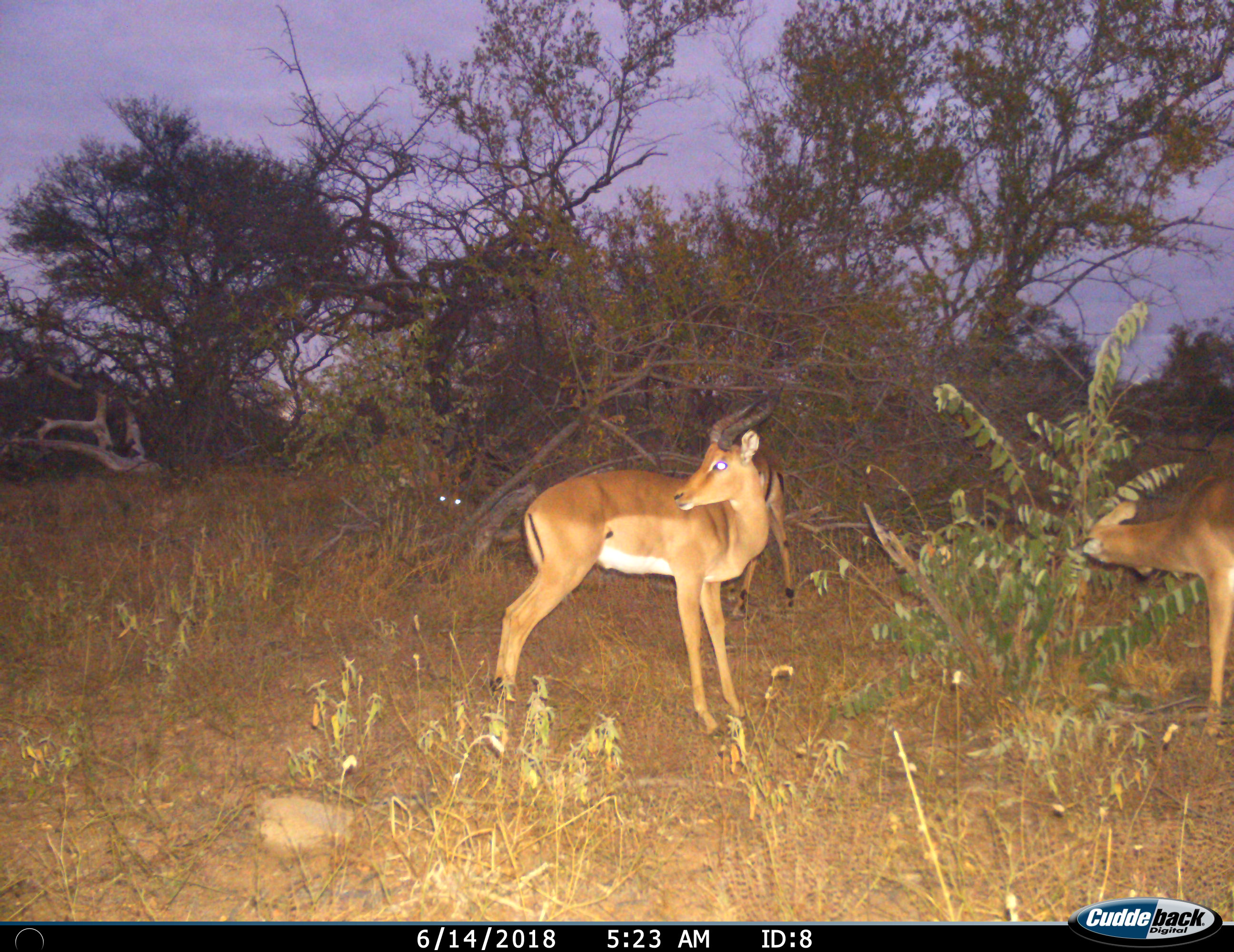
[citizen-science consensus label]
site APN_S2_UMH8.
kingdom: Animalia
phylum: Chordata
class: Mammalia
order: Artiodactyla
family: Bovidae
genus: Aepyceros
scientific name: Aepyceros melampus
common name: impala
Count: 3.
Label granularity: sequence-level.